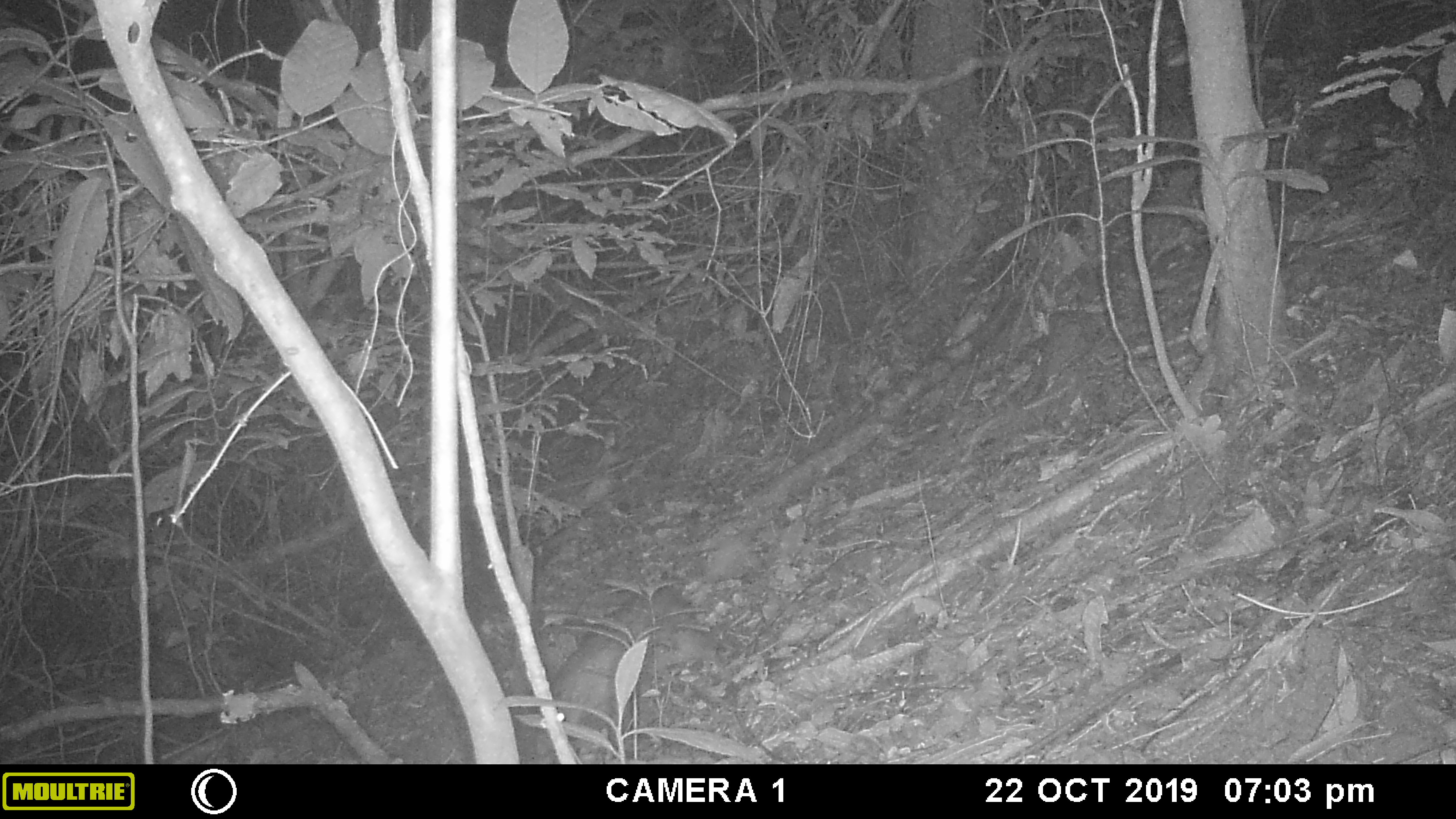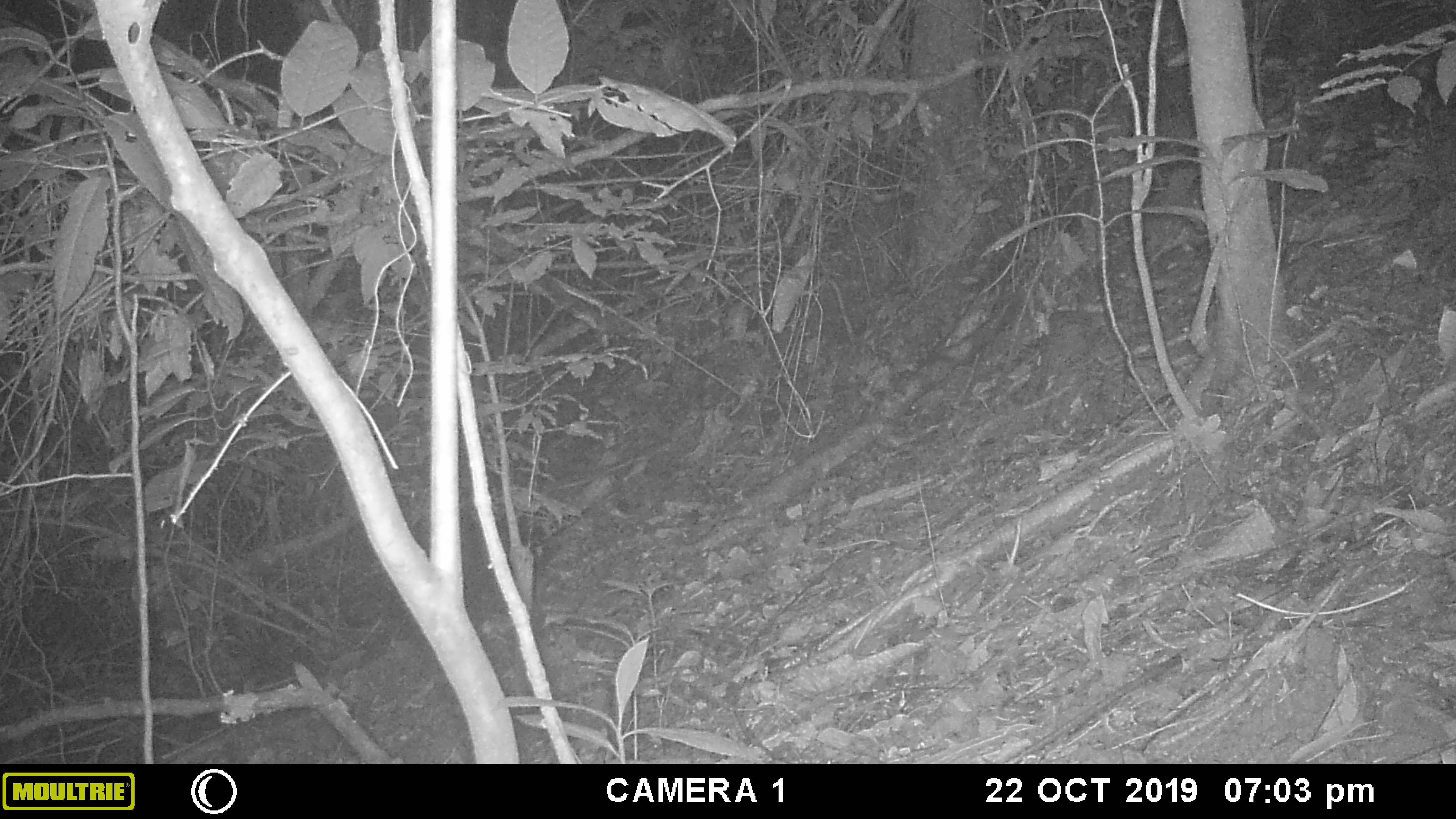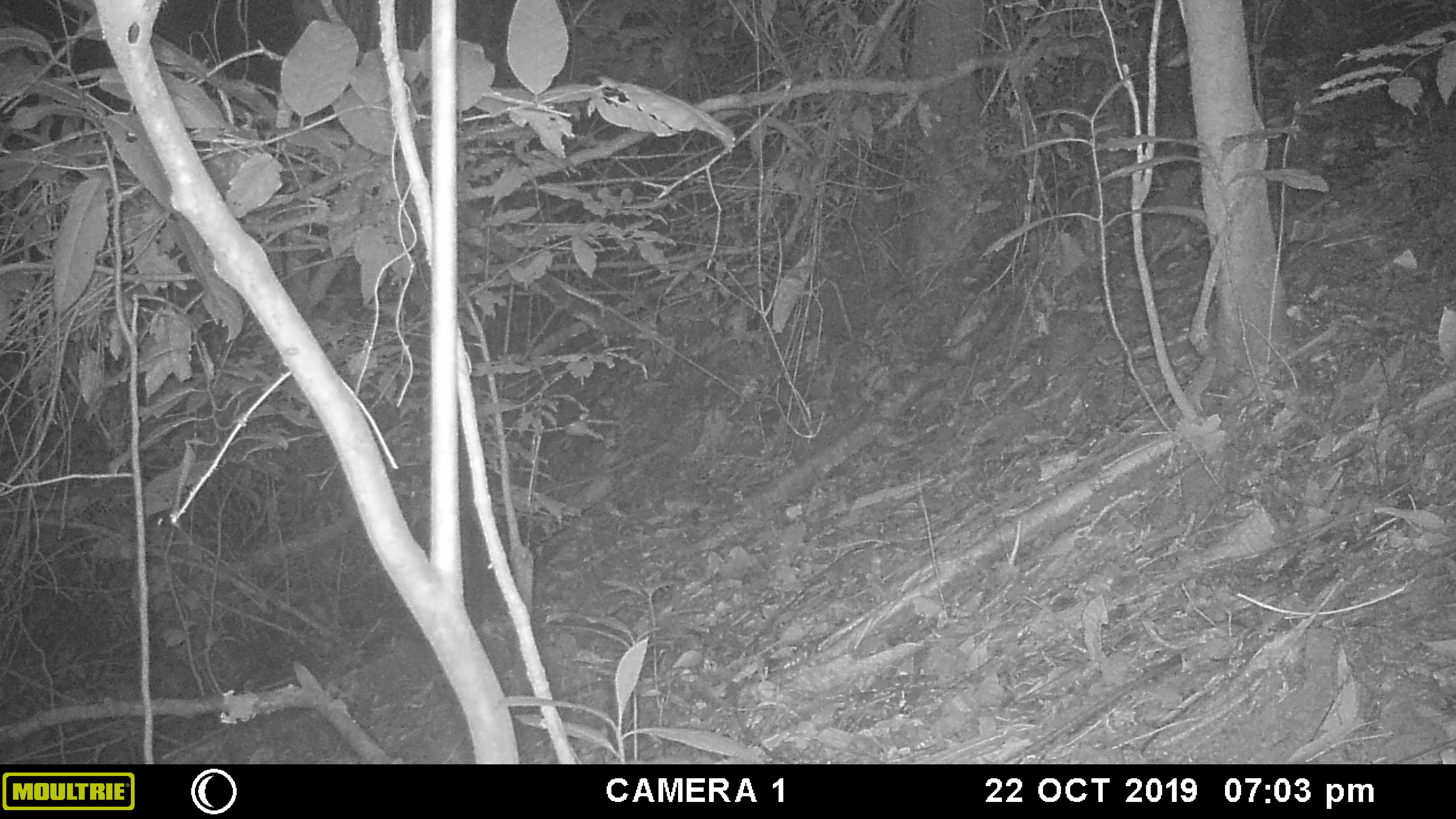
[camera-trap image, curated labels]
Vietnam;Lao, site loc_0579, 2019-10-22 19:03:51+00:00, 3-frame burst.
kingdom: Animalia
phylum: Chordata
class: Mammalia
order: Rodentia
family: Hystricidae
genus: Atherurus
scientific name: Atherurus macrourus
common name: asiatic brush-tailed porcupine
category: asiatic brush tailed porcupine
Asiatic brush tailed porcupine (asiatic brush-tailed porcupine) (Atherurus macrourus). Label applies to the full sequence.